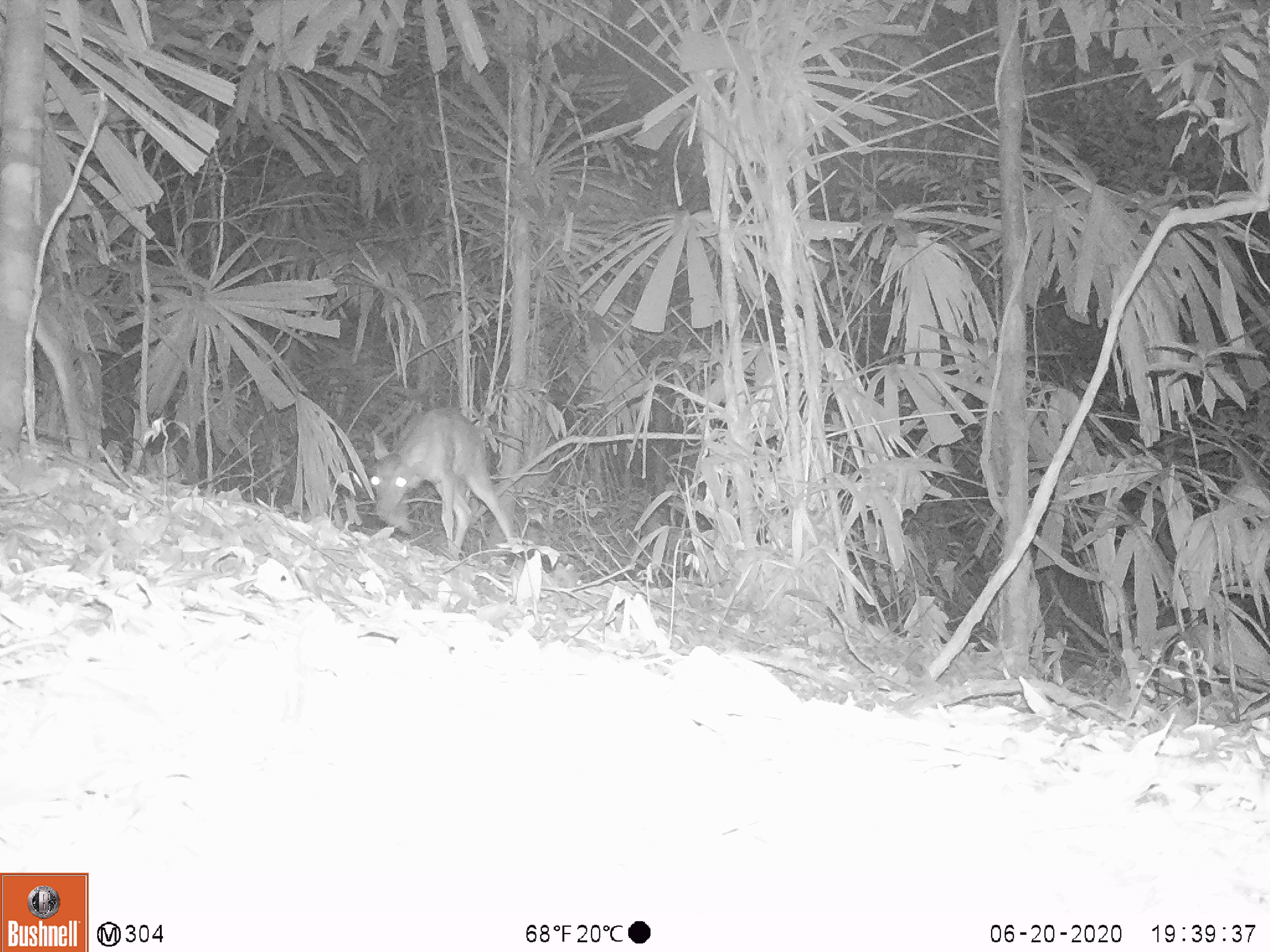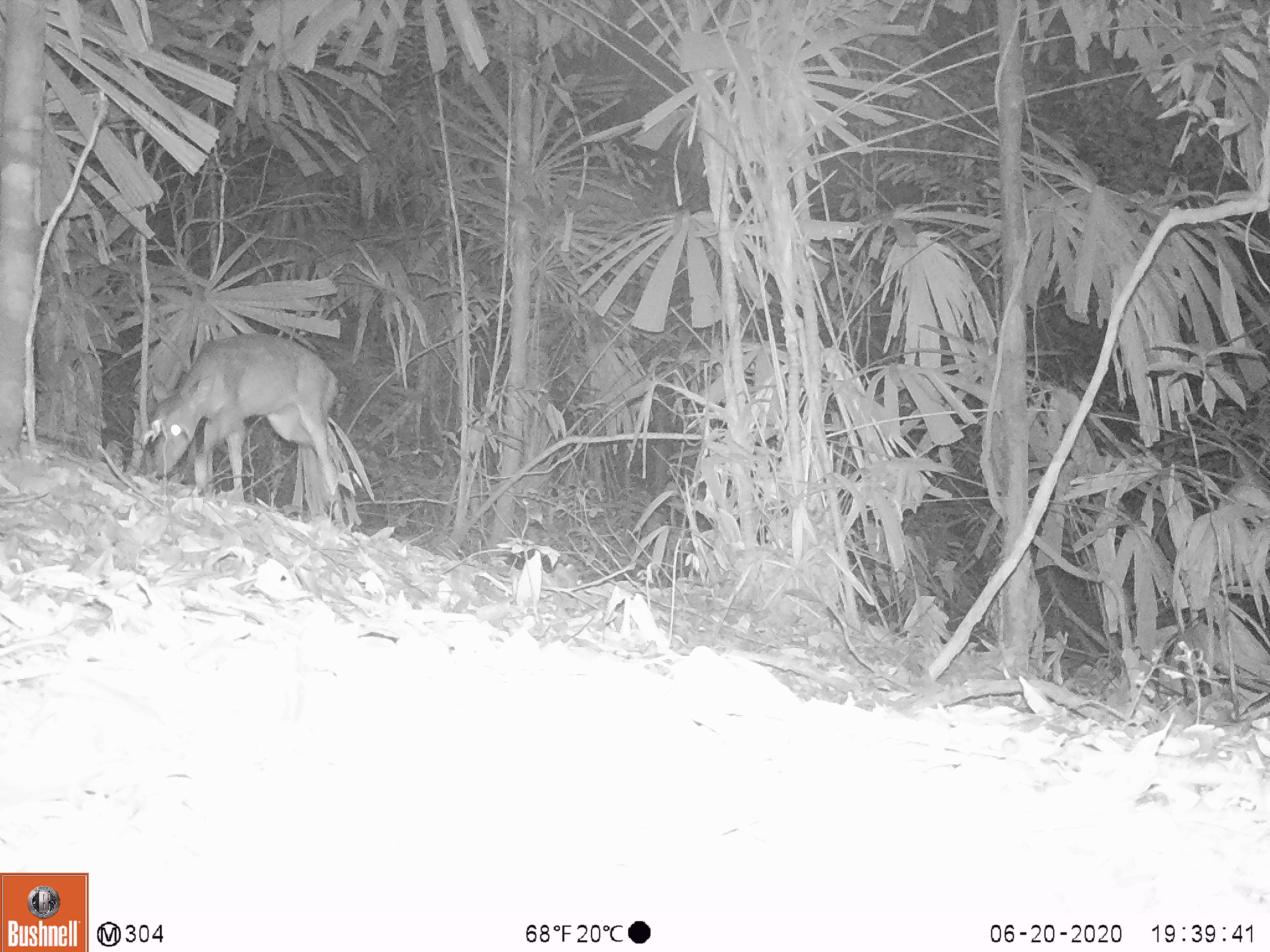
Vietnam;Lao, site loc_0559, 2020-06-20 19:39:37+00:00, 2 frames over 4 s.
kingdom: Animalia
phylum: Chordata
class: Mammalia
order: Artiodactyla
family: Cervidae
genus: Muntiacus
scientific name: Muntiacus vuquangensis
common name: large-antlered muntjac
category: large antlered muntjac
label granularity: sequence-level